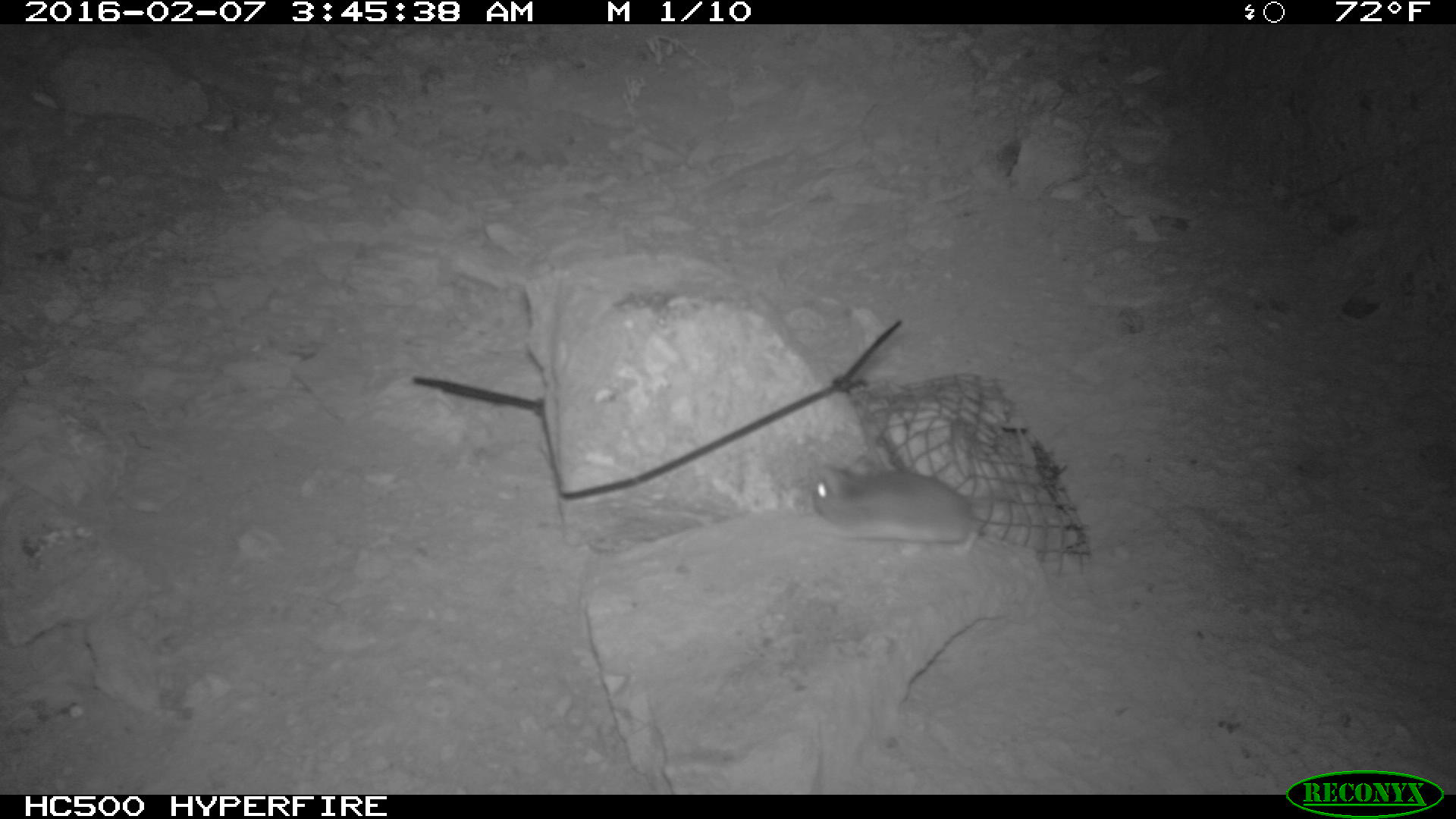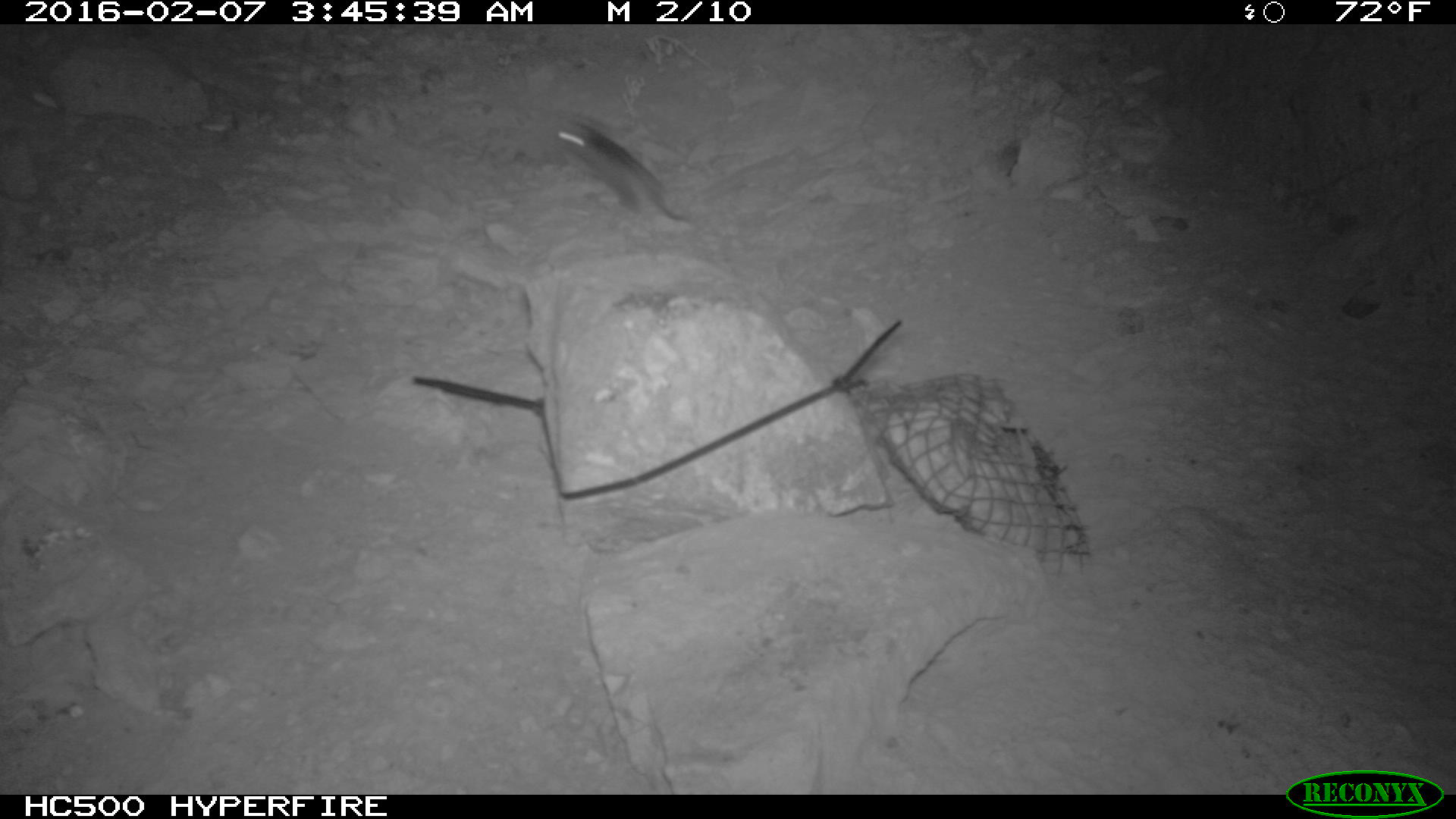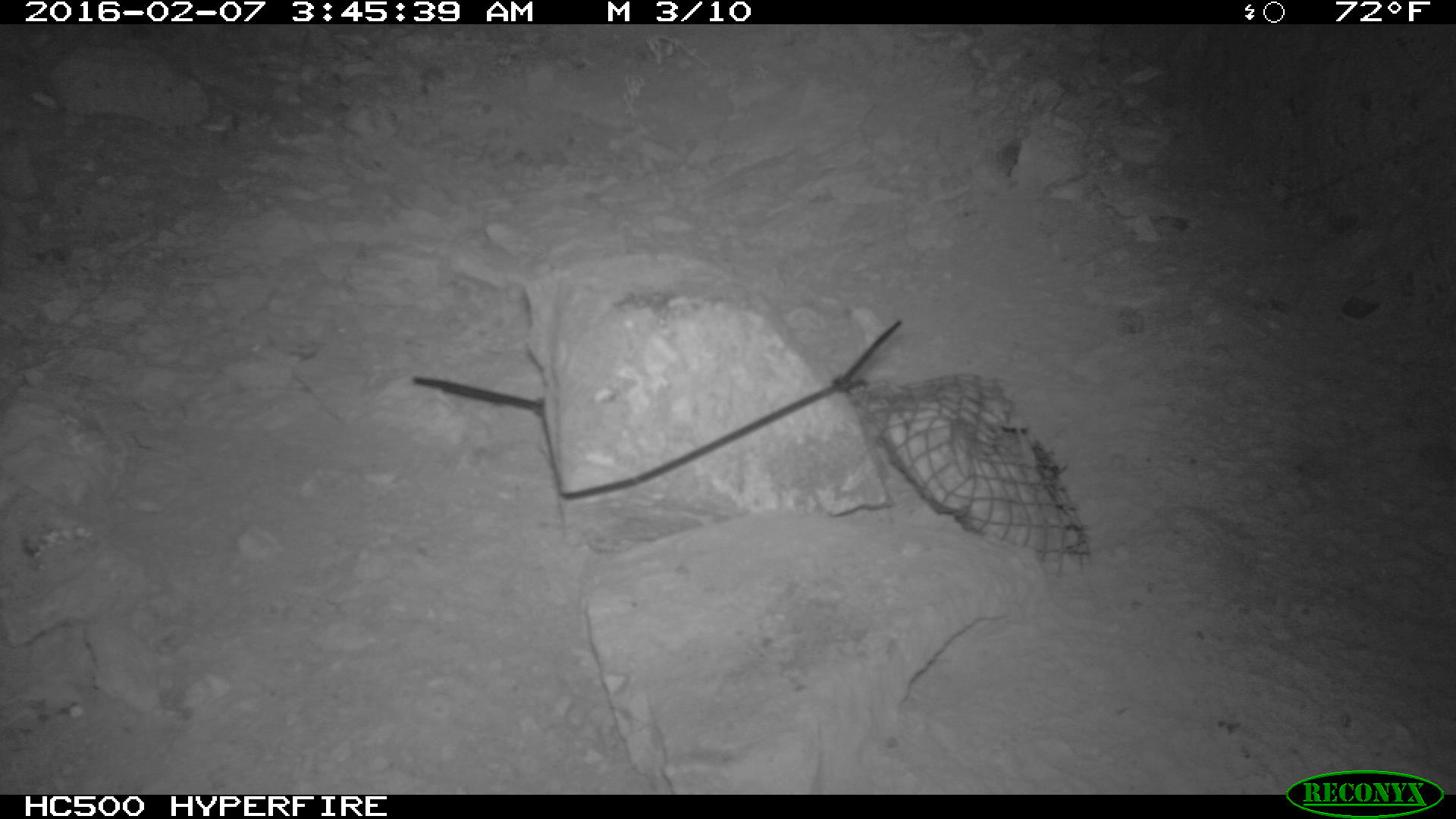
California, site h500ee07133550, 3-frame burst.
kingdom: Animalia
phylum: Chordata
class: Mammalia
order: Rodentia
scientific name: Rodentia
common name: rodent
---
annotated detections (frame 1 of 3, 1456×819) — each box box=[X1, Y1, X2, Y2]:
rodent: box=[811, 457, 984, 556]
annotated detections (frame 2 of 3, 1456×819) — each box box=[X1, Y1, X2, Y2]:
rodent: box=[553, 116, 692, 230]